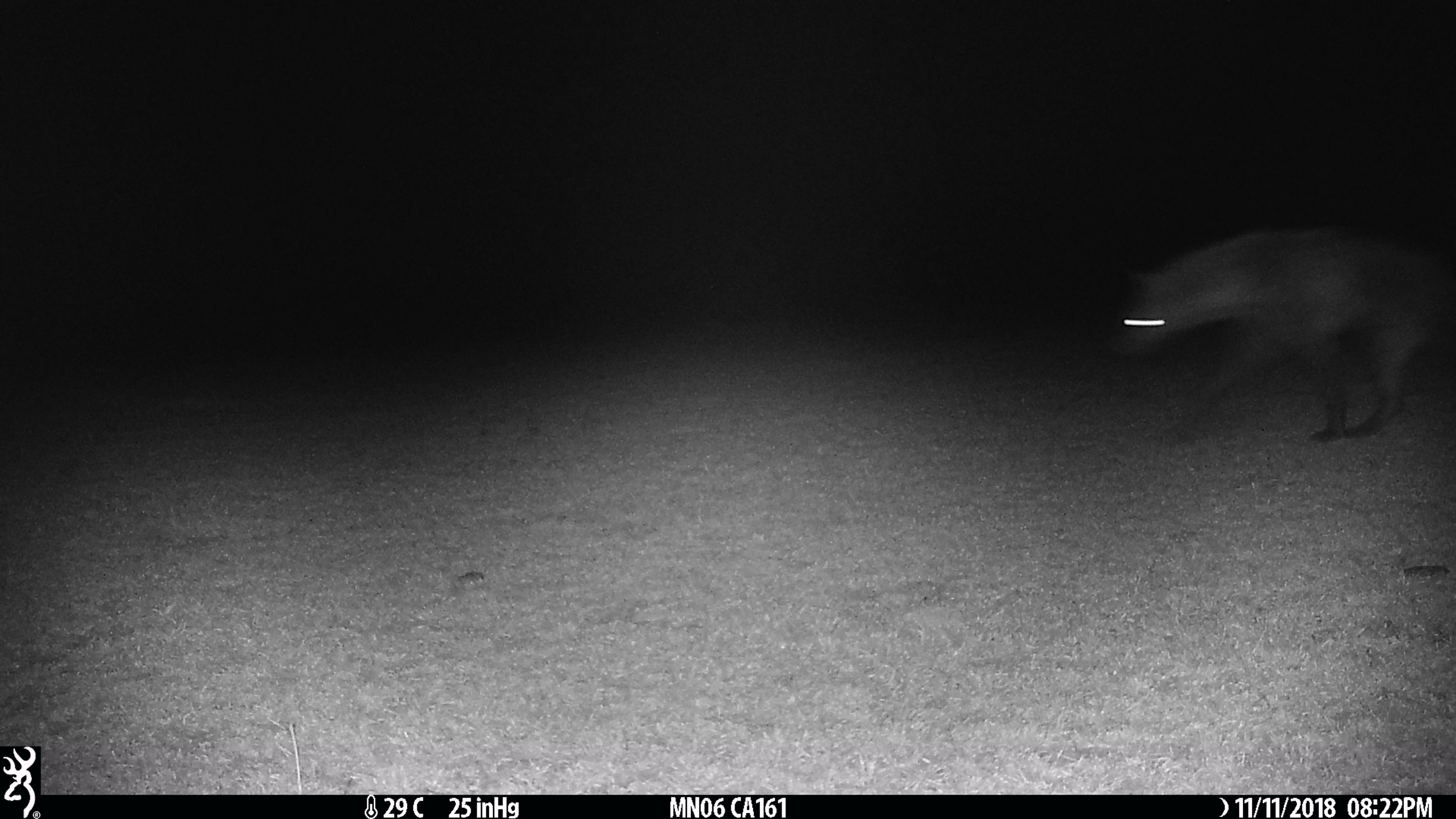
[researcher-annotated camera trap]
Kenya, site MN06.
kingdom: Animalia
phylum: Chordata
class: Mammalia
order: Carnivora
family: Hyaenidae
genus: Crocuta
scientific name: Crocuta crocuta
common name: spotted hyena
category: hyena spotted